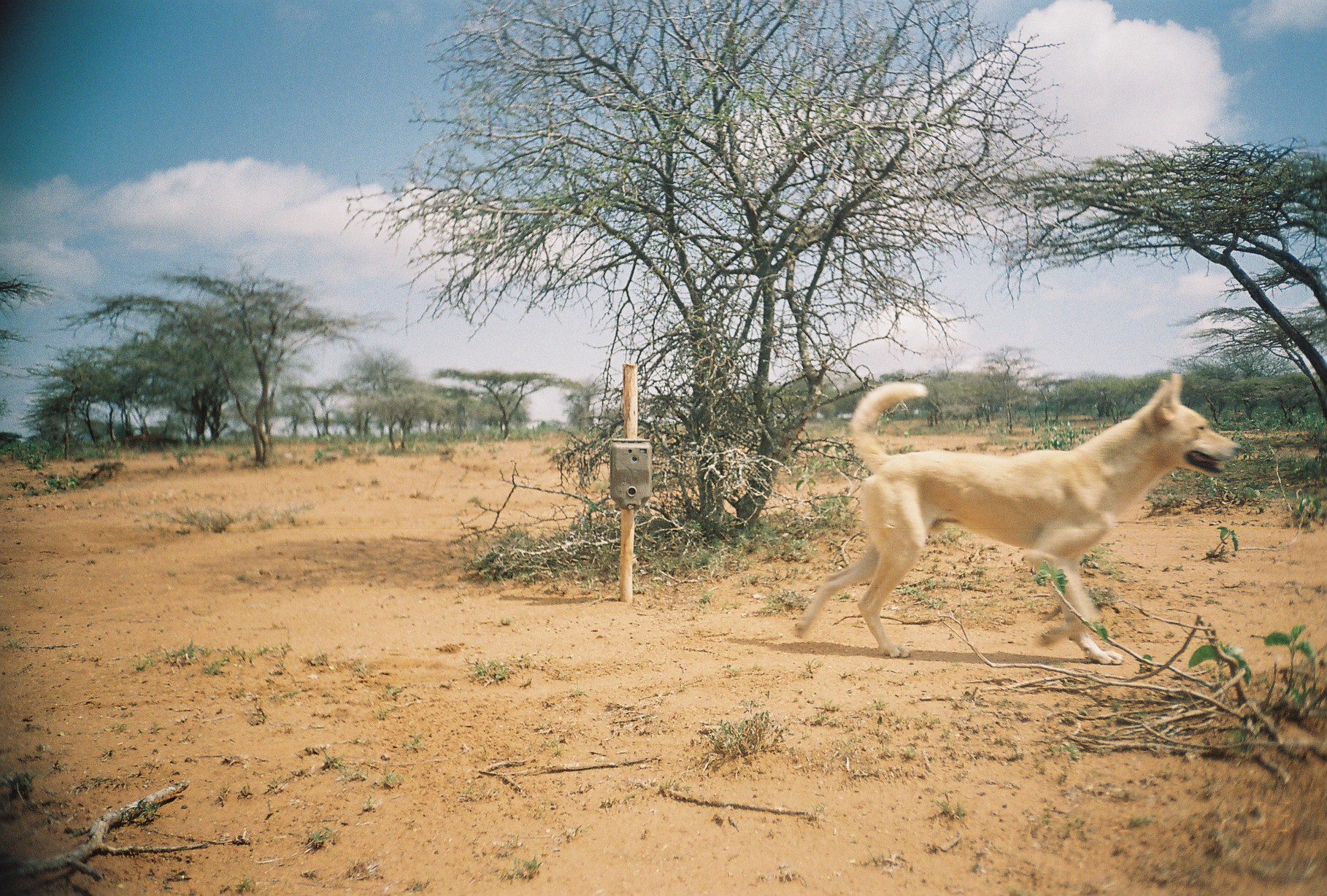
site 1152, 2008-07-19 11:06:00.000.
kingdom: Animalia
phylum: Chordata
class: Mammalia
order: Carnivora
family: Canidae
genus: Canis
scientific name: Canis familiaris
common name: domestic dog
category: canis lupus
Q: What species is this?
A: Canis lupus (domestic dog) (Canis familiaris).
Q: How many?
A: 1.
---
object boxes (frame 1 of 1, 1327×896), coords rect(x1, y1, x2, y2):
canis lupus: rect(791, 372, 1242, 664)